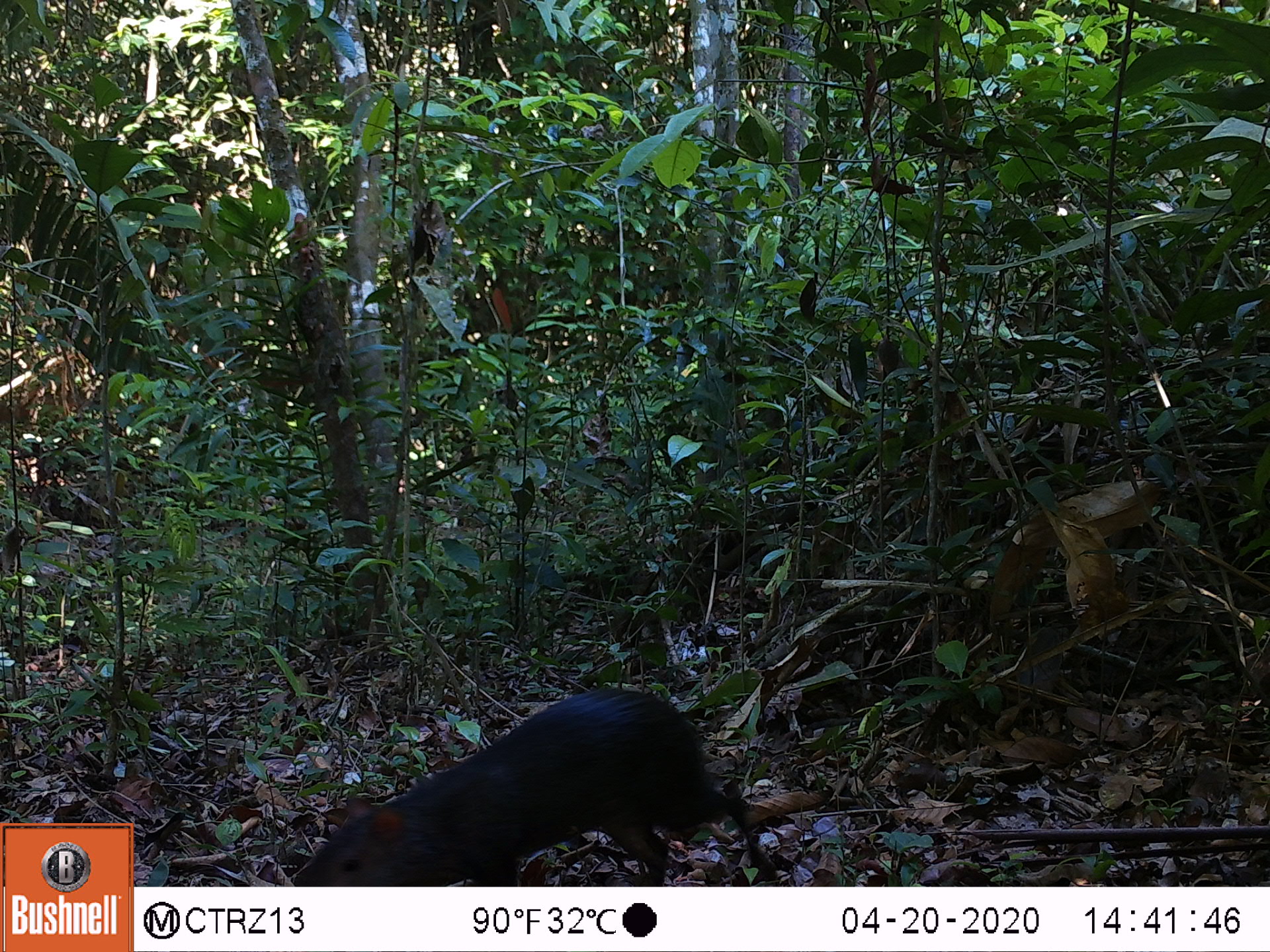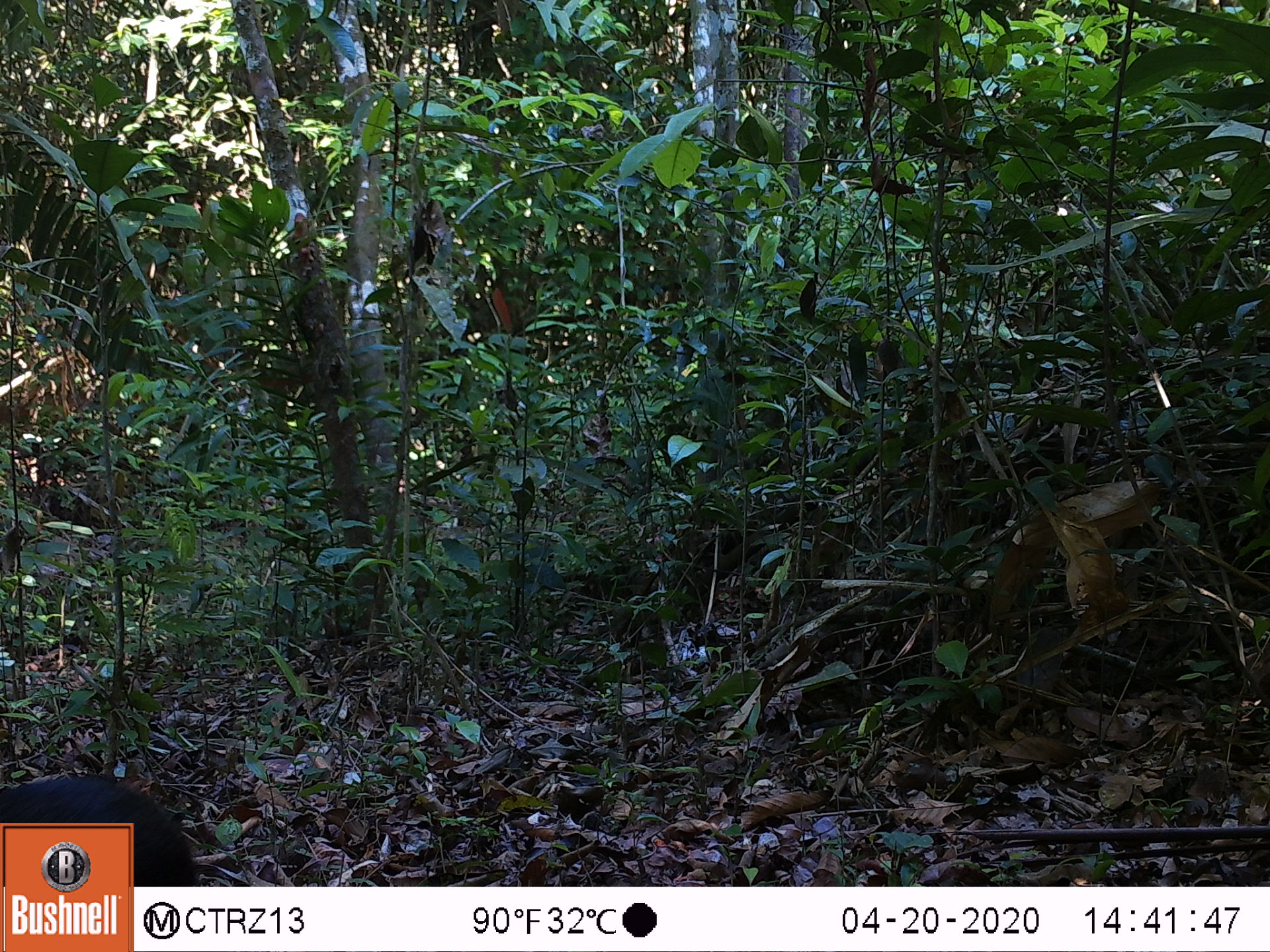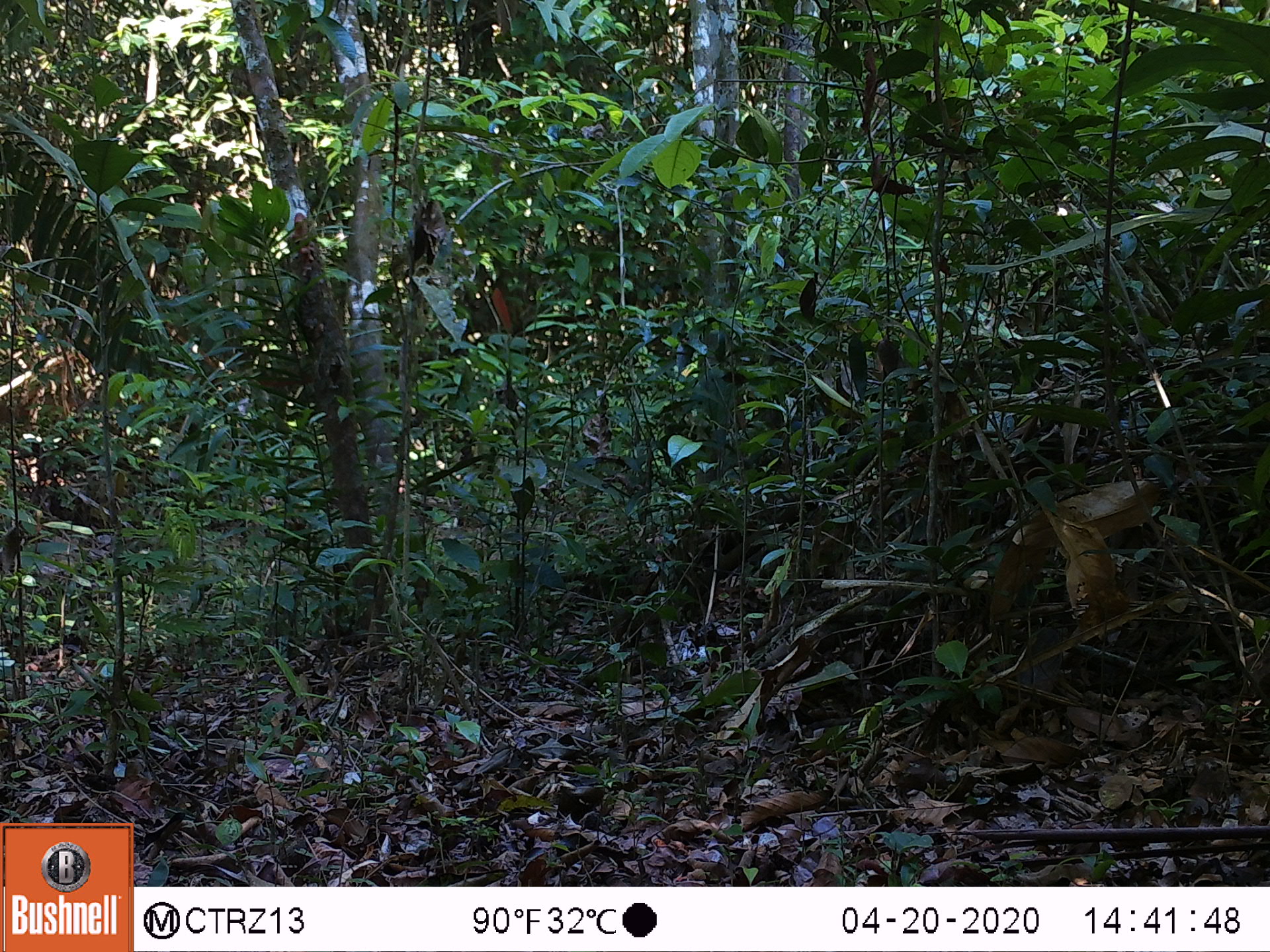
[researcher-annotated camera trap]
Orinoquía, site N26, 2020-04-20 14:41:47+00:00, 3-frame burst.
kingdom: Animalia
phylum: Chordata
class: Mammalia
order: Rodentia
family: Dasyproctidae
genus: Dasyprocta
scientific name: Dasyprocta fuliginosa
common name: black agouti